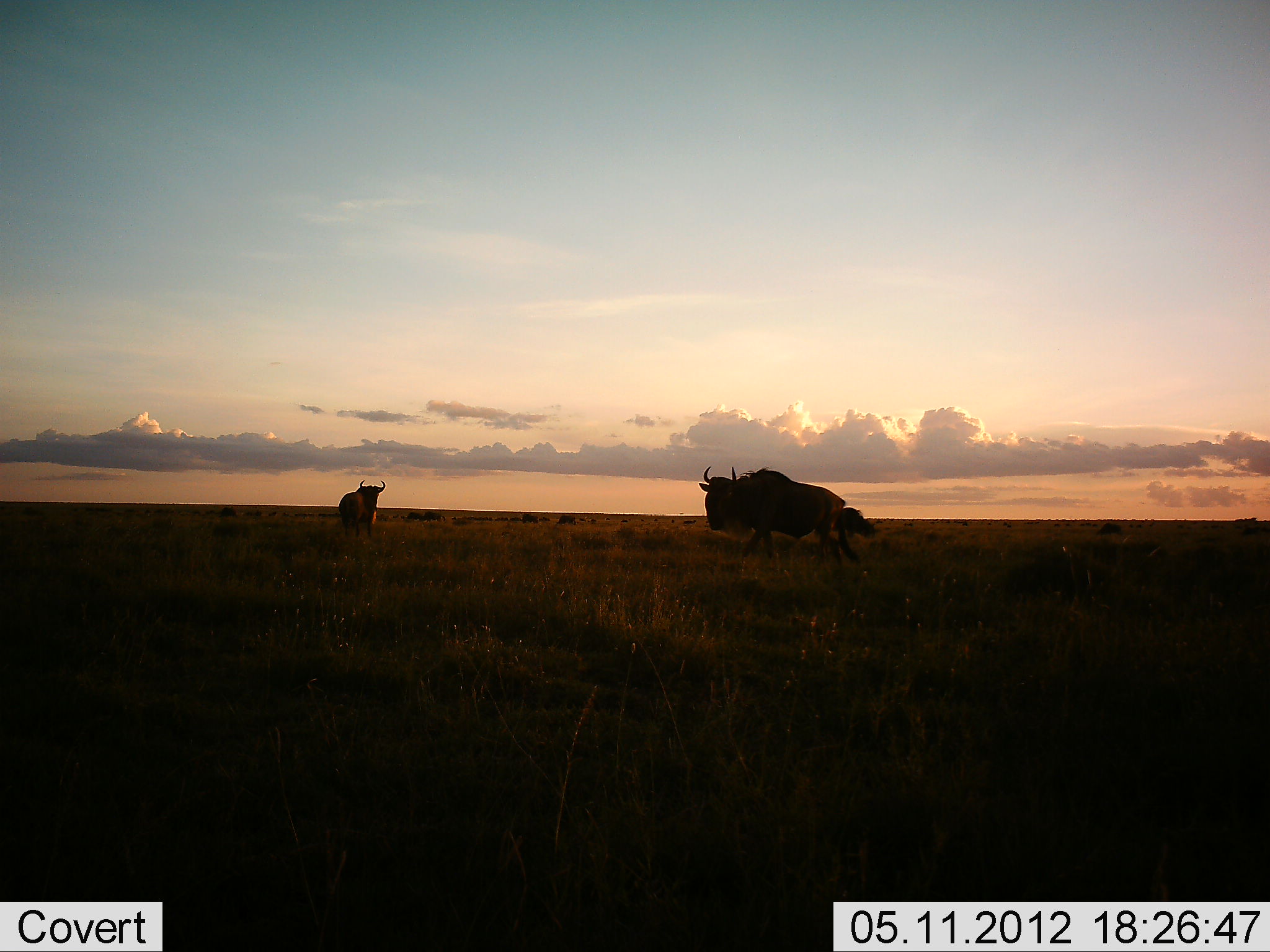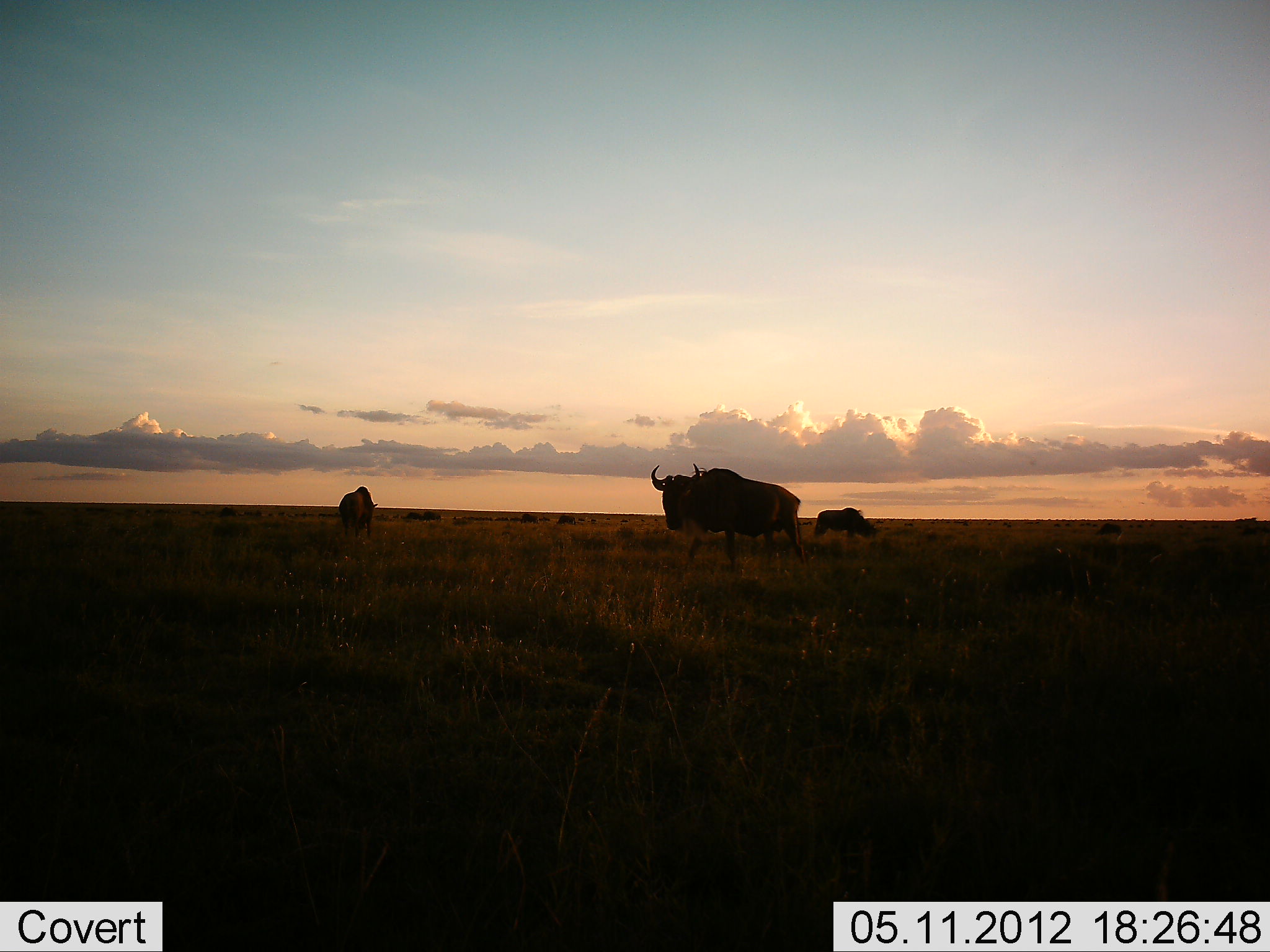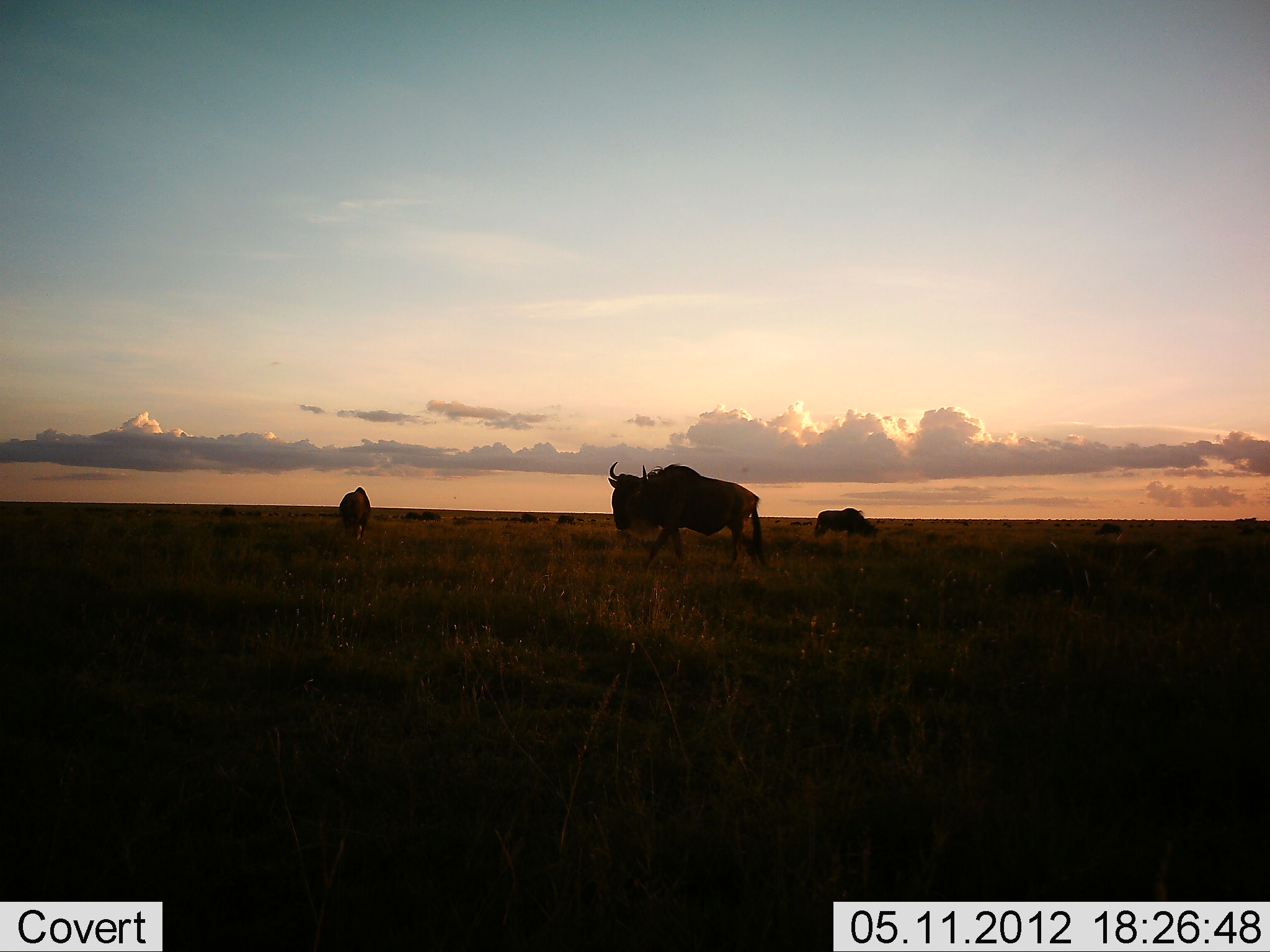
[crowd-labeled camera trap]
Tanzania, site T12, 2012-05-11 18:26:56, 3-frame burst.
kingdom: Animalia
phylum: Chordata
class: Mammalia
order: Artiodactyla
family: Bovidae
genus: Connochaetes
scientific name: Connochaetes taurinus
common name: blue wildebeest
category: wildebeest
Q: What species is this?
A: Wildebeest (blue wildebeest) (Connochaetes taurinus).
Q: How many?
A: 2.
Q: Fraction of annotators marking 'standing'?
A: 80%.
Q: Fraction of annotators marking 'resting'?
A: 0%.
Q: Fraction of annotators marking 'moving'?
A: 50%.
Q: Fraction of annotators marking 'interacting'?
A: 0%.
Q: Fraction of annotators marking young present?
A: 0%.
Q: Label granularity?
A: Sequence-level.